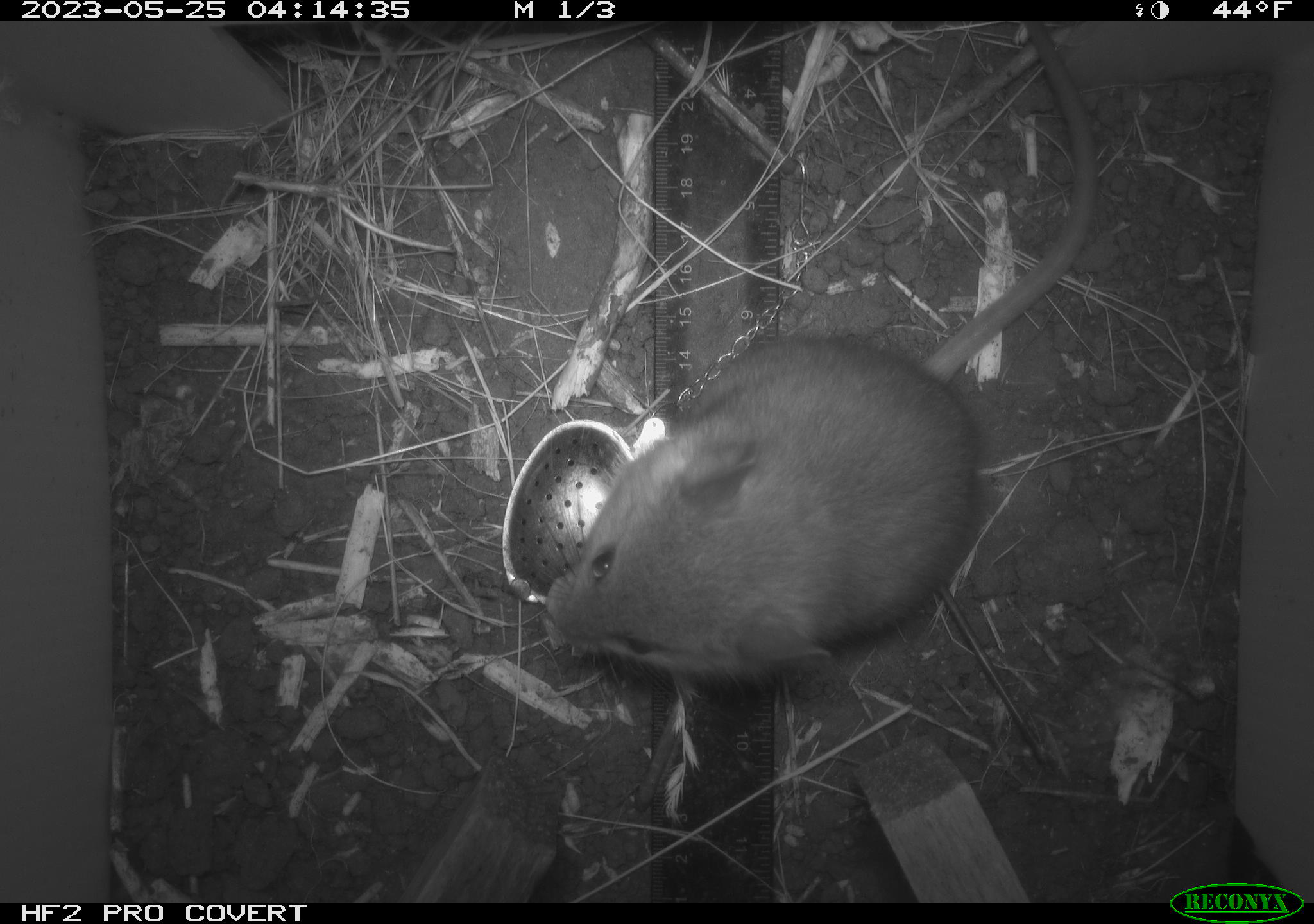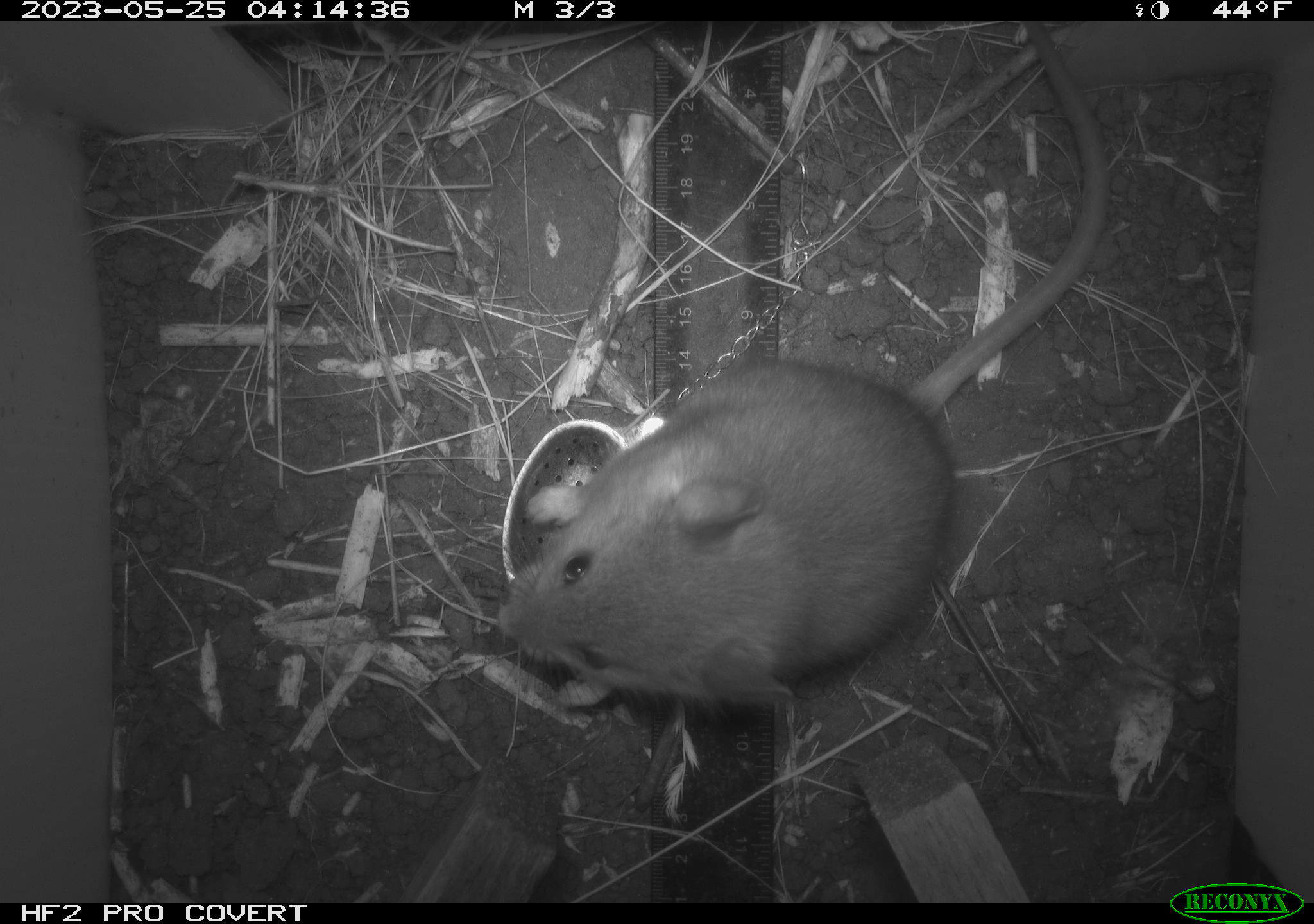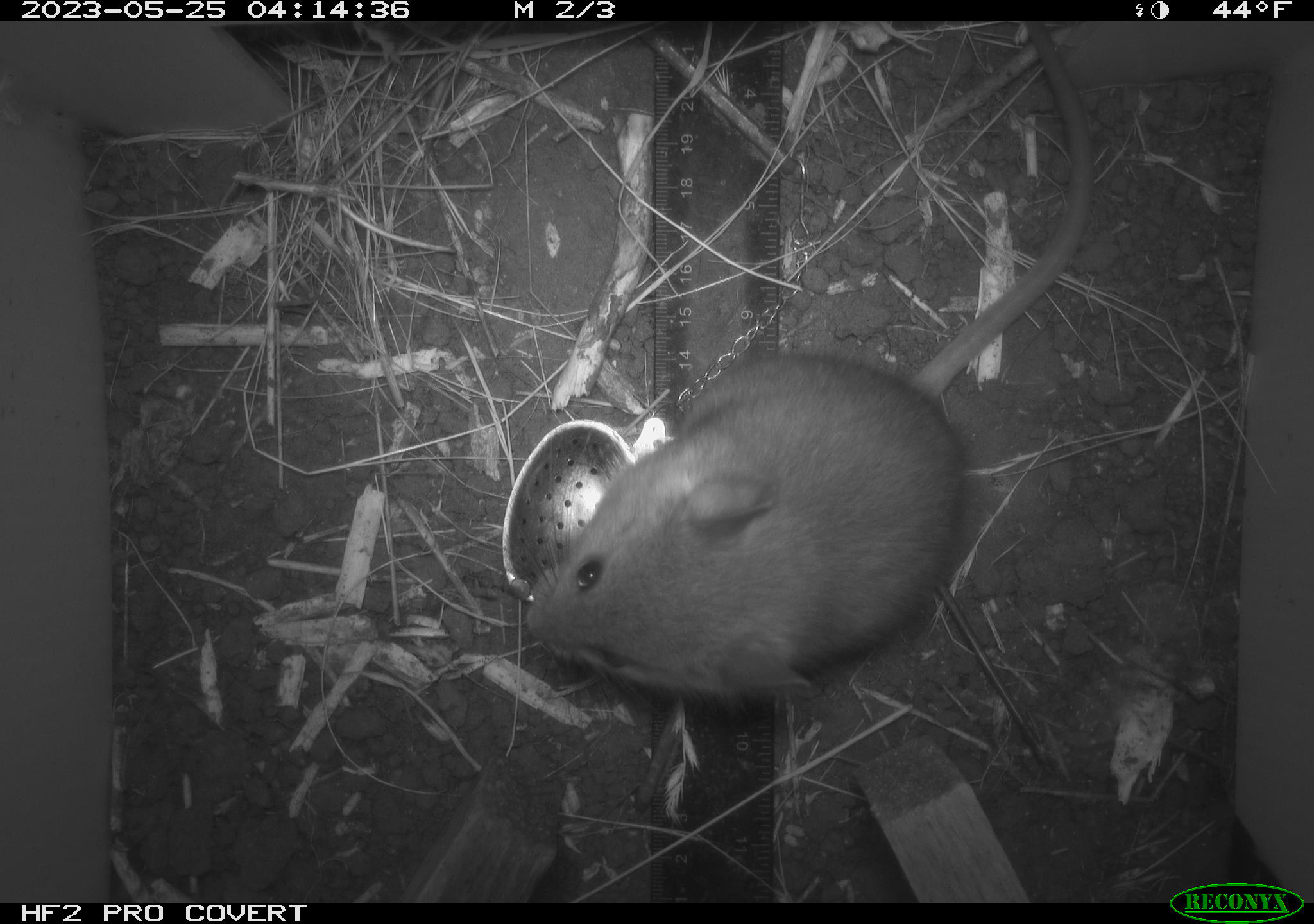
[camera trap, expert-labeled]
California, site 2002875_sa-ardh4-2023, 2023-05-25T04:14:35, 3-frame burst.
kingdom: Animalia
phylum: Chordata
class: Mammalia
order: Rodentia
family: Cricetidae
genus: Neotoma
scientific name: Neotoma fuscipes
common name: dusky-footed woodrat